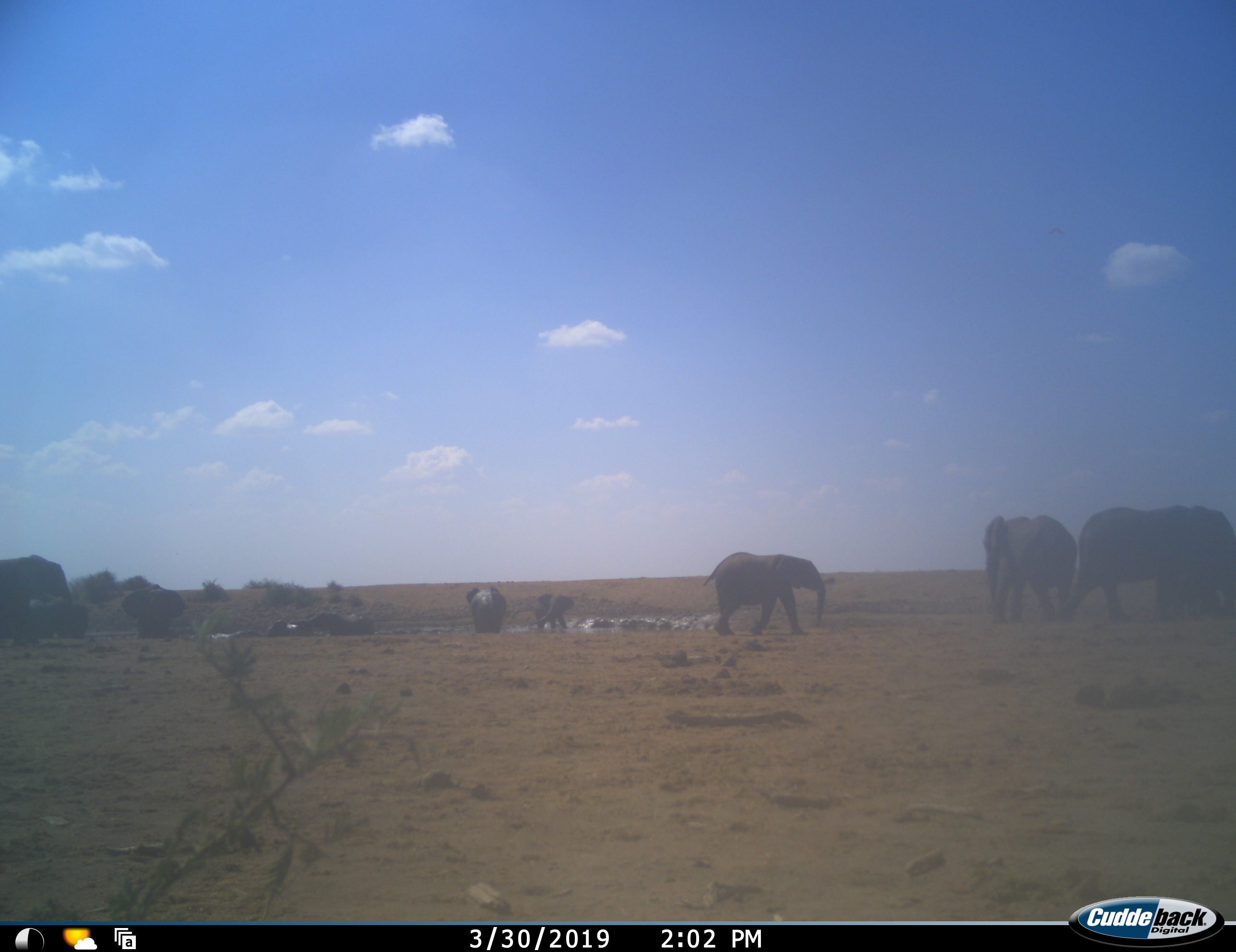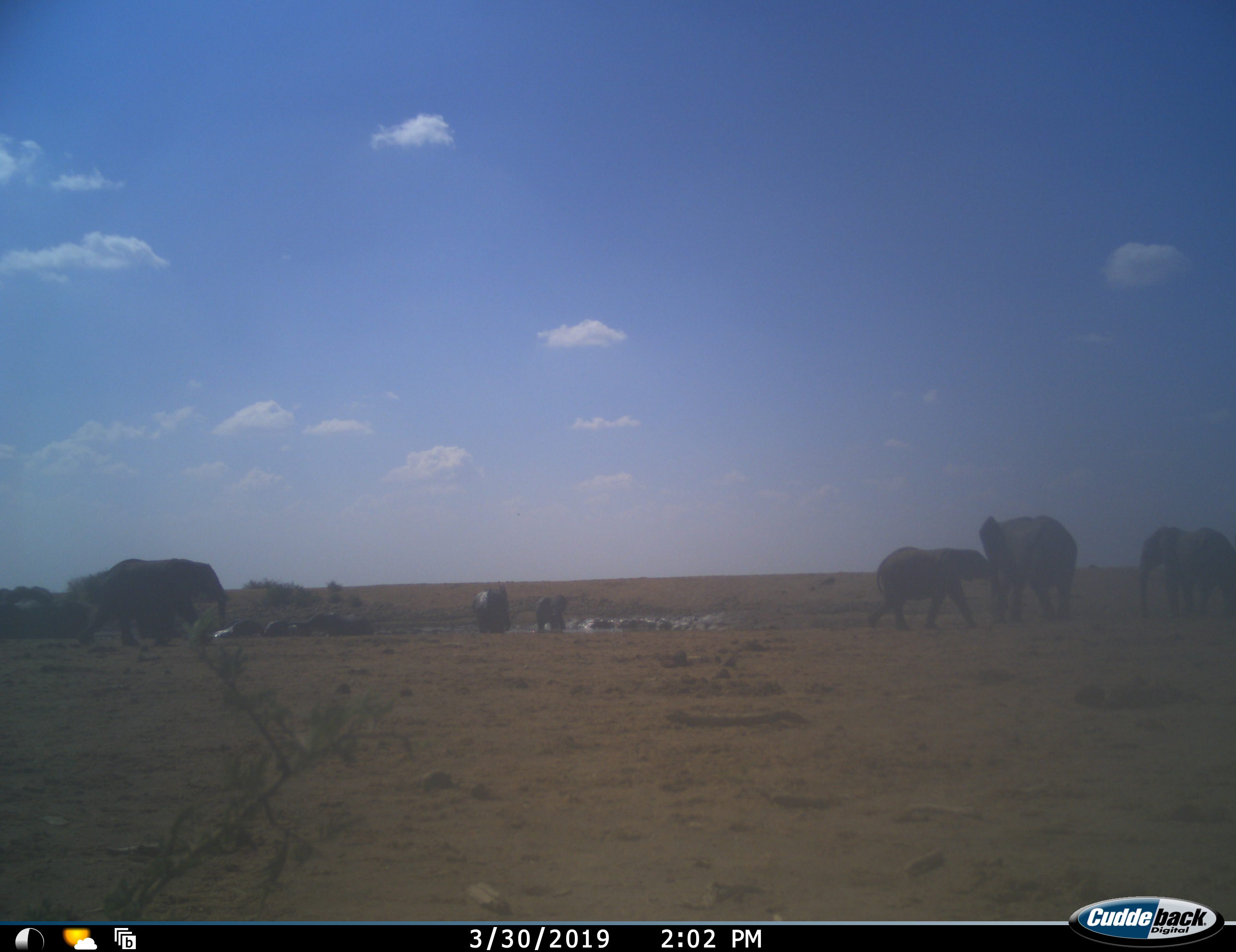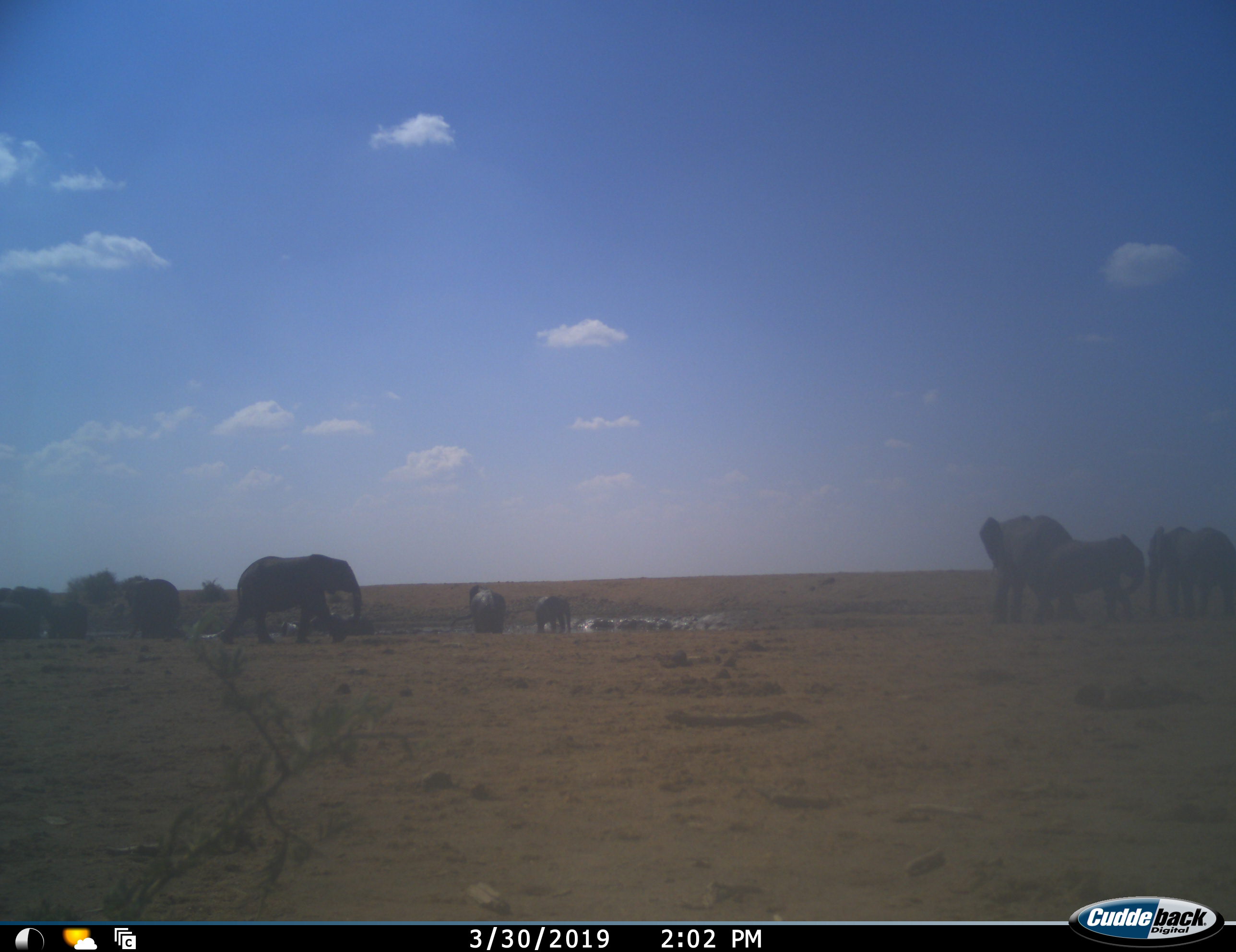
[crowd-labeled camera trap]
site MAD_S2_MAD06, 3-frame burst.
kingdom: Animalia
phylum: Chordata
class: Mammalia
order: Proboscidea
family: Elephantidae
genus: Loxodonta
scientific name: Loxodonta africana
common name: african bush elephant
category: elephant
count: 10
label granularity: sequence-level